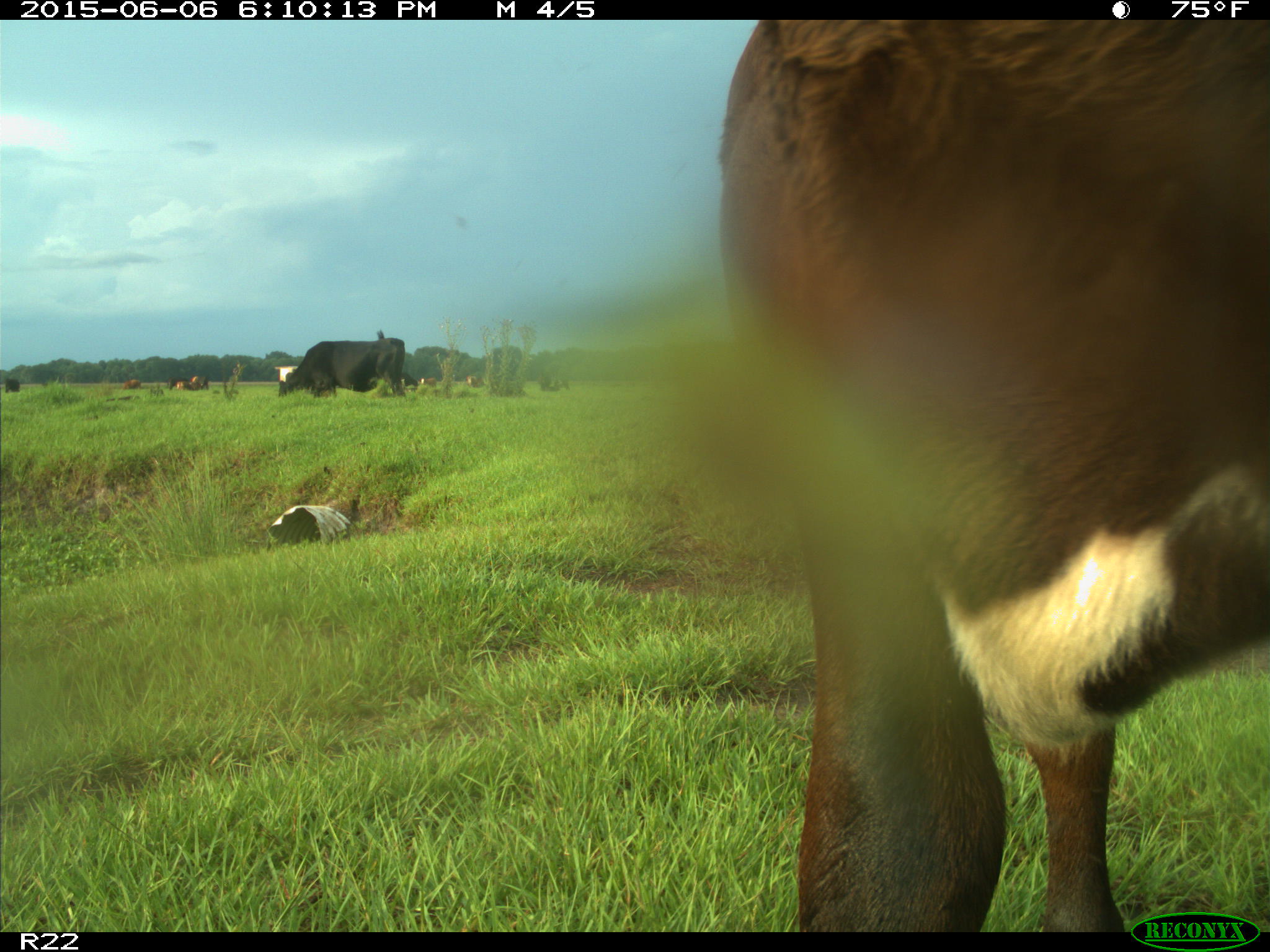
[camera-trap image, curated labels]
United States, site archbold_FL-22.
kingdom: Animalia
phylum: Chordata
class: Mammalia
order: Artiodactyla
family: Suidae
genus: Sus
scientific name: Sus scrofa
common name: wild boar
Sus scrofa (wild boar).